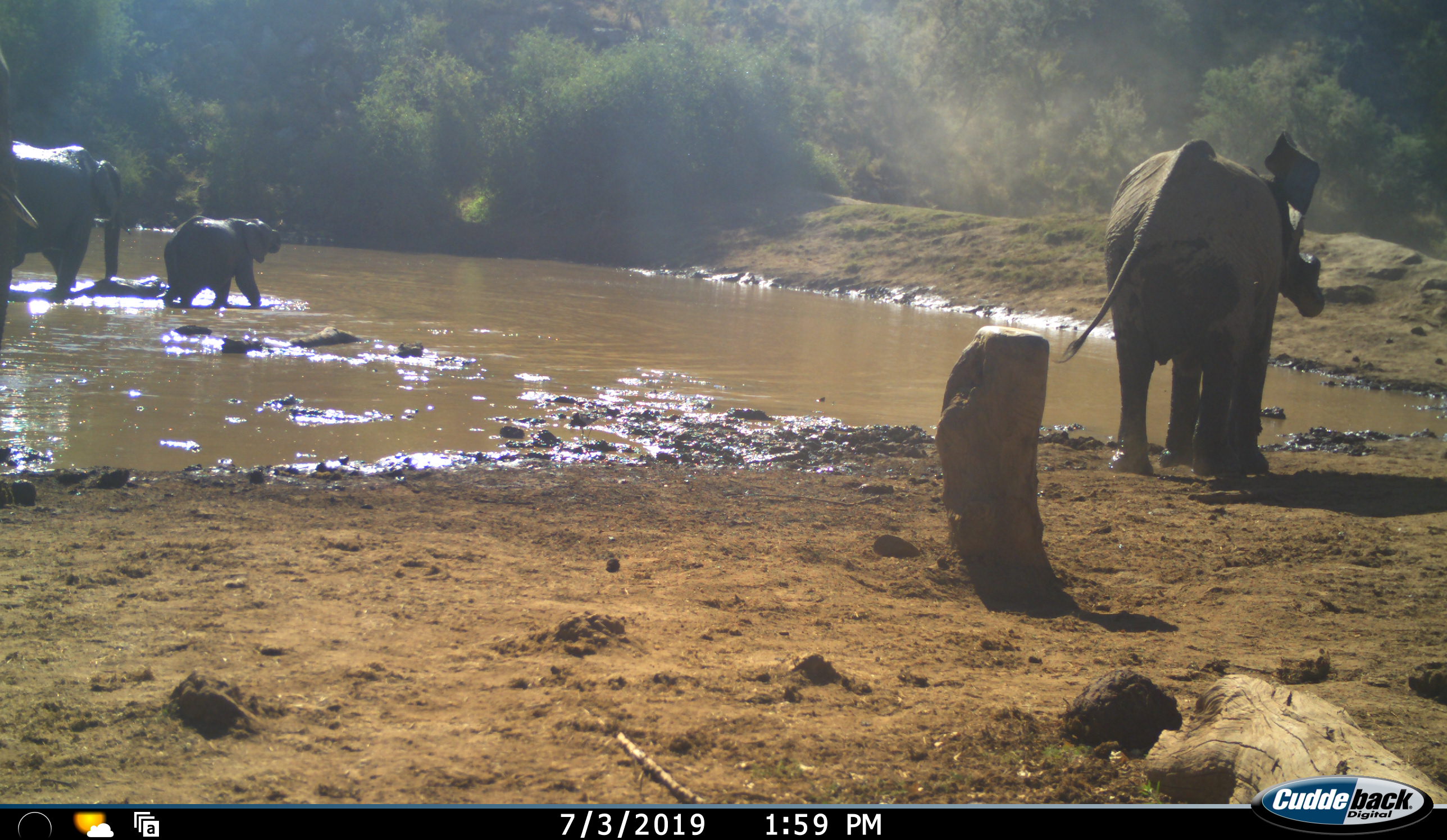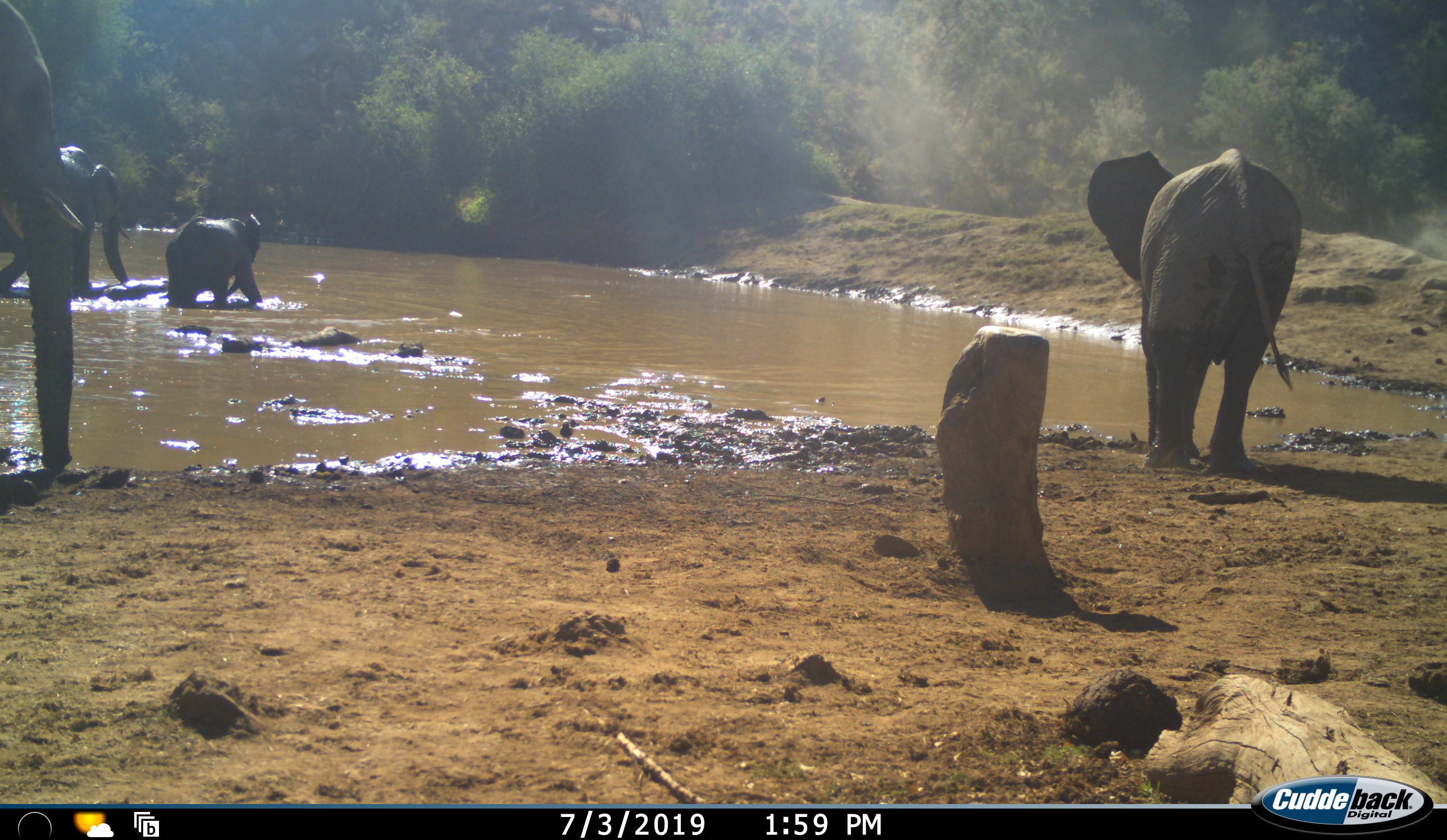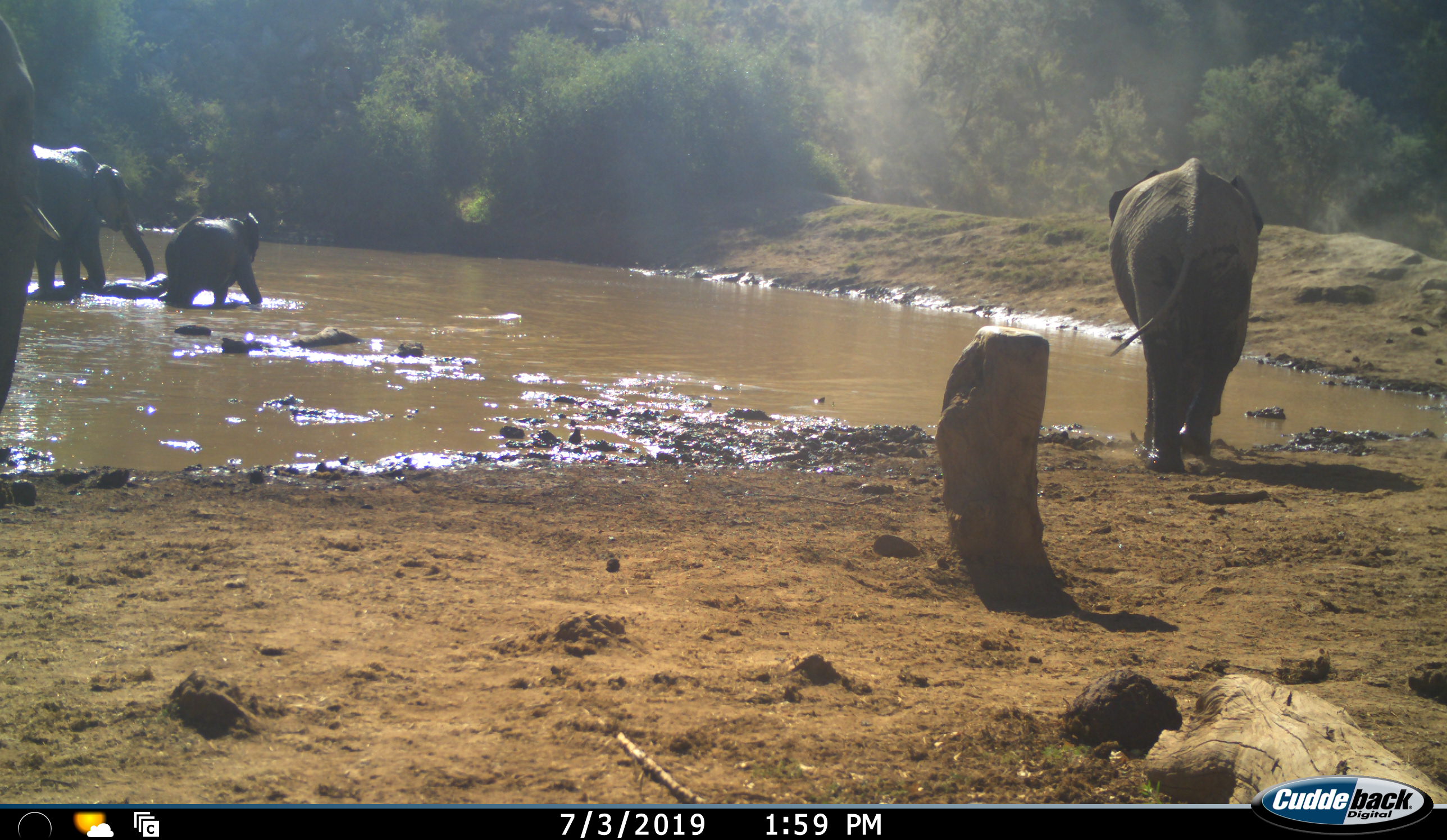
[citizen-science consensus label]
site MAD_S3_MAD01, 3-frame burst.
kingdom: Animalia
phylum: Chordata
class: Mammalia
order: Proboscidea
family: Elephantidae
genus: Loxodonta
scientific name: Loxodonta africana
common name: african bush elephant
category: elephant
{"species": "elephant (african bush elephant) (Loxodonta africana)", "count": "4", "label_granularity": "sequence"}